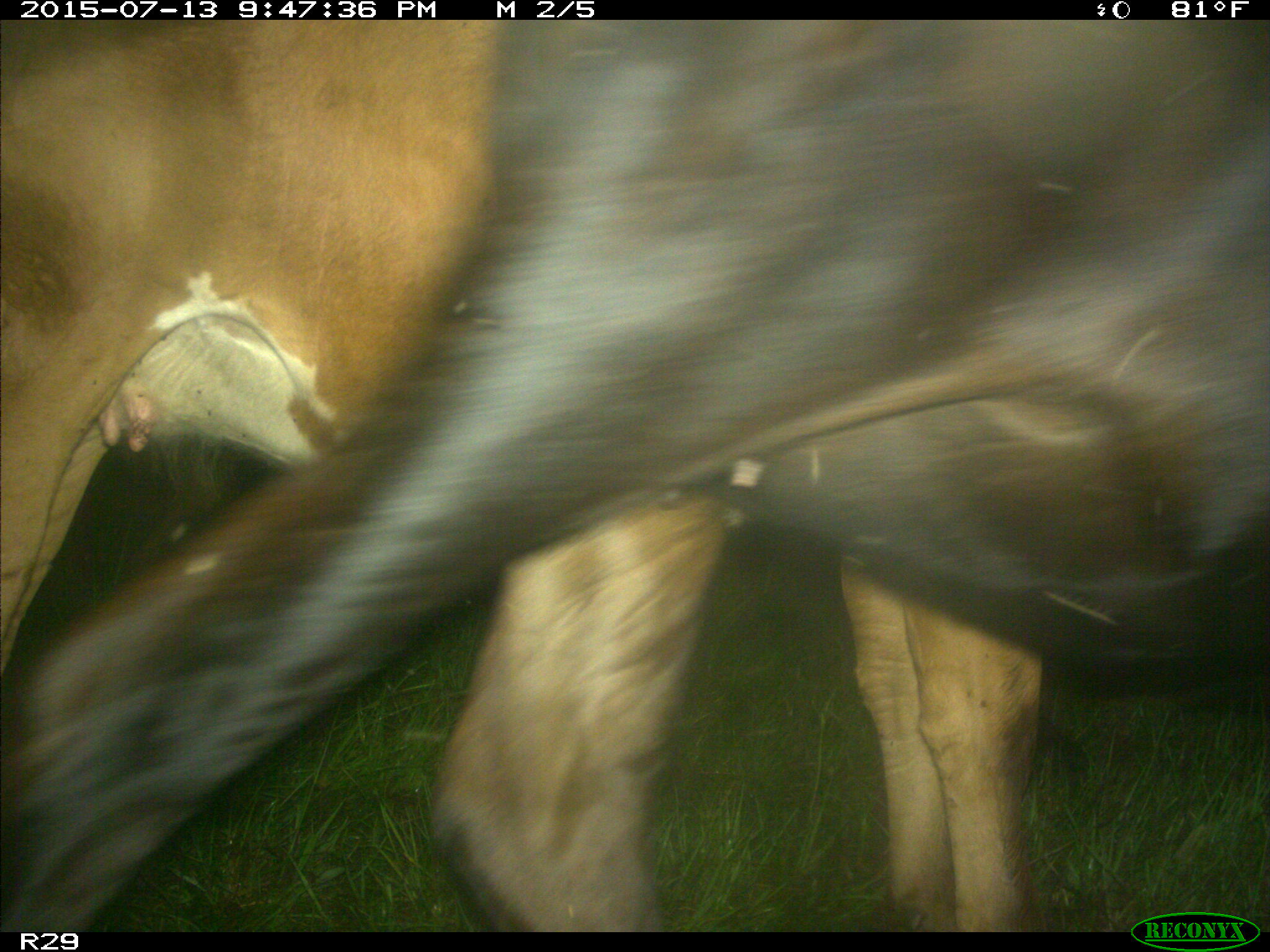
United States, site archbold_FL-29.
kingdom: Animalia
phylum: Chordata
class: Mammalia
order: Artiodactyla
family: Bovidae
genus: Bos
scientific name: Bos taurus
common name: domestic cow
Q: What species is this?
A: Bos taurus (domestic cow).